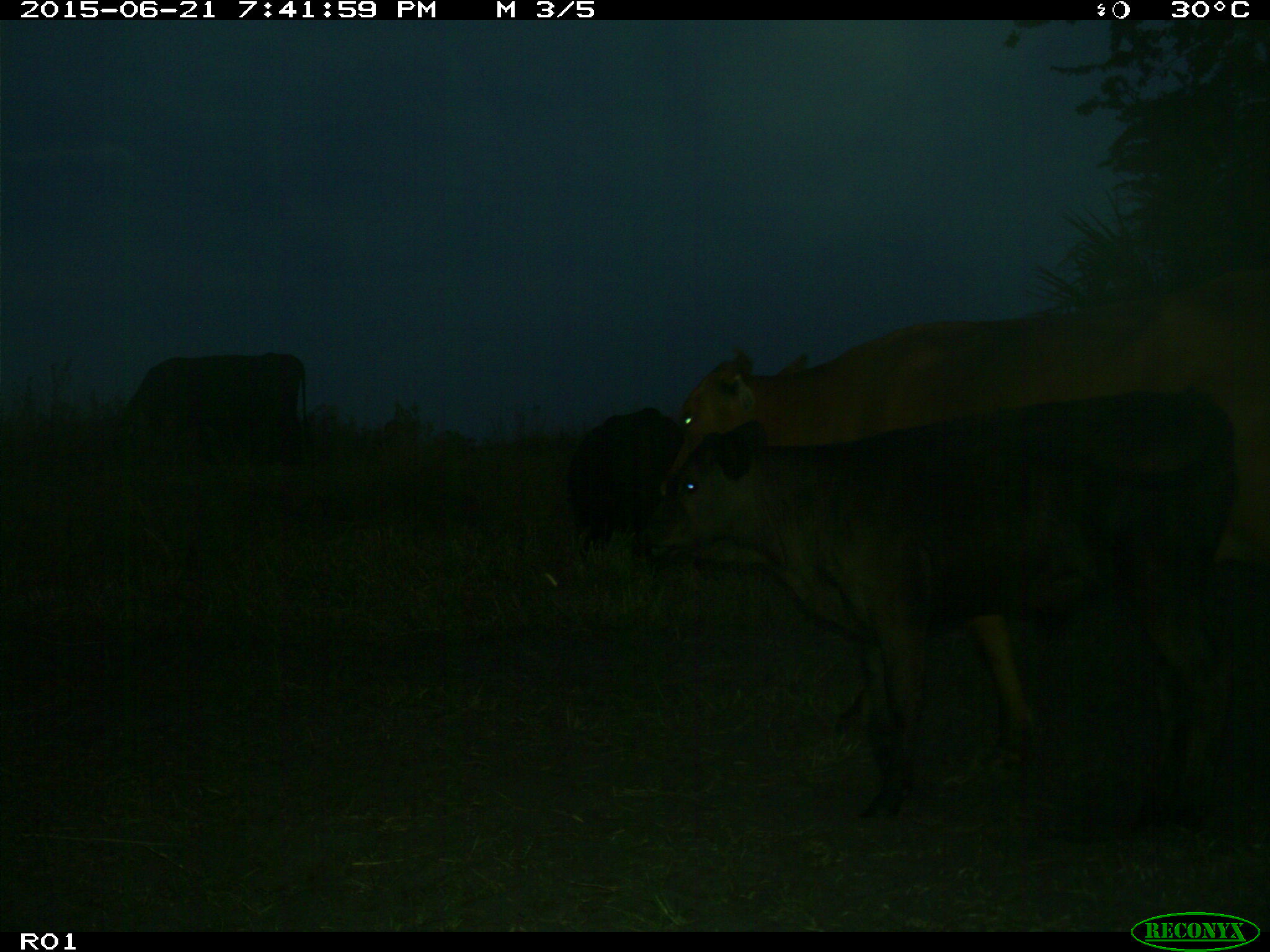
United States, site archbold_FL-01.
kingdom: Animalia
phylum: Chordata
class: Mammalia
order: Artiodactyla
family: Bovidae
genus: Bos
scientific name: Bos taurus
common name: domestic cow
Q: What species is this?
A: Bos taurus (domestic cow).